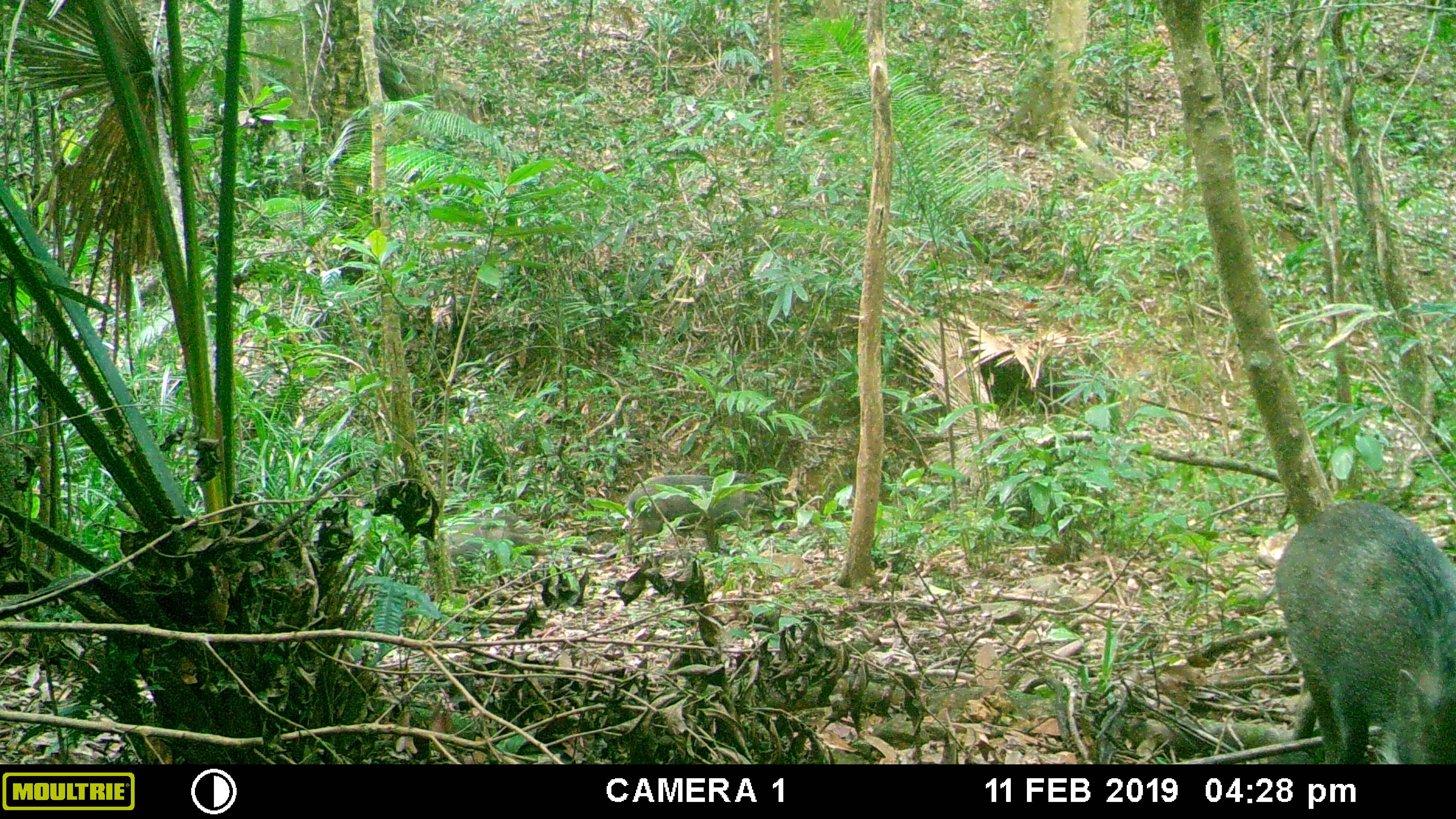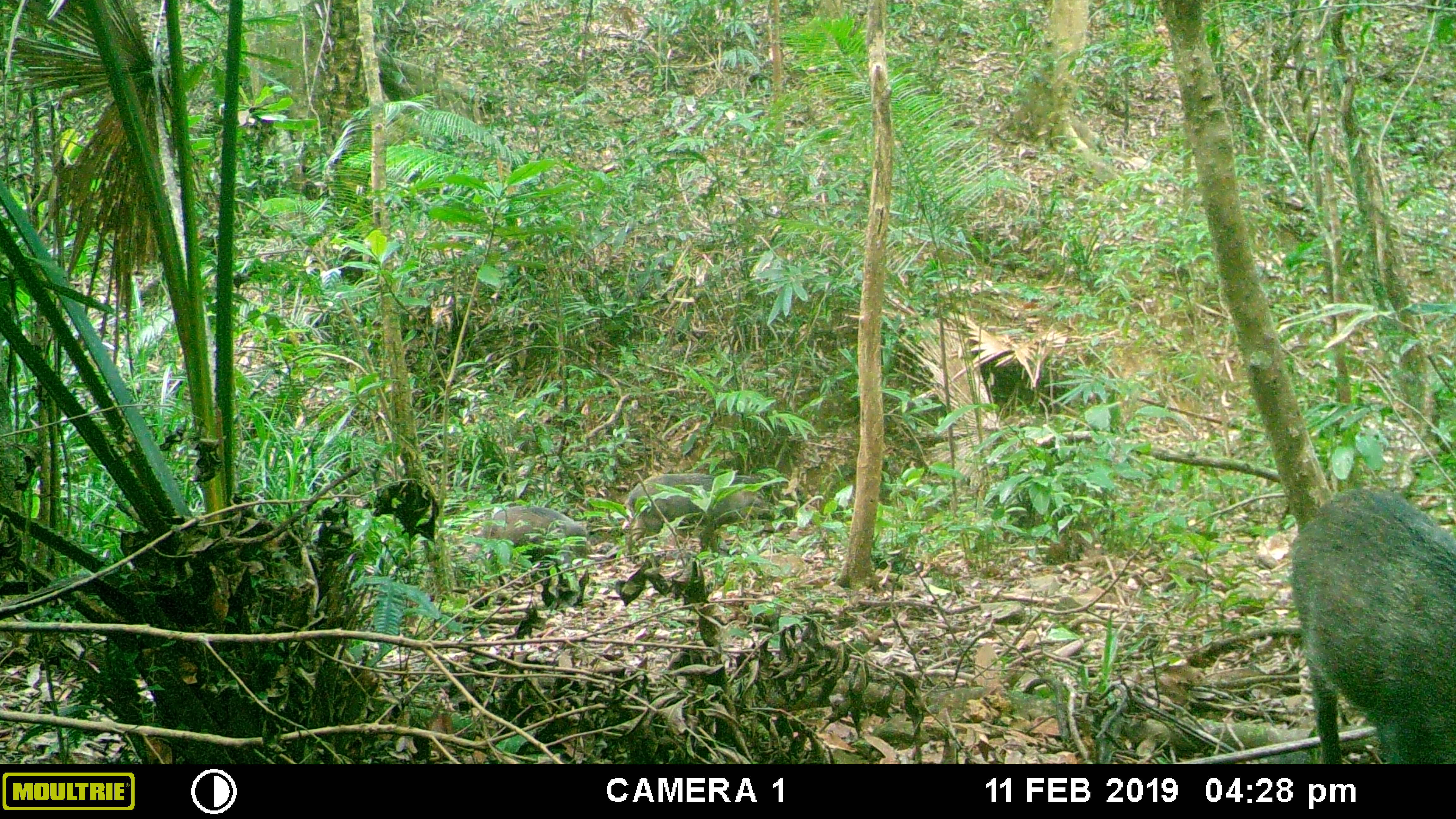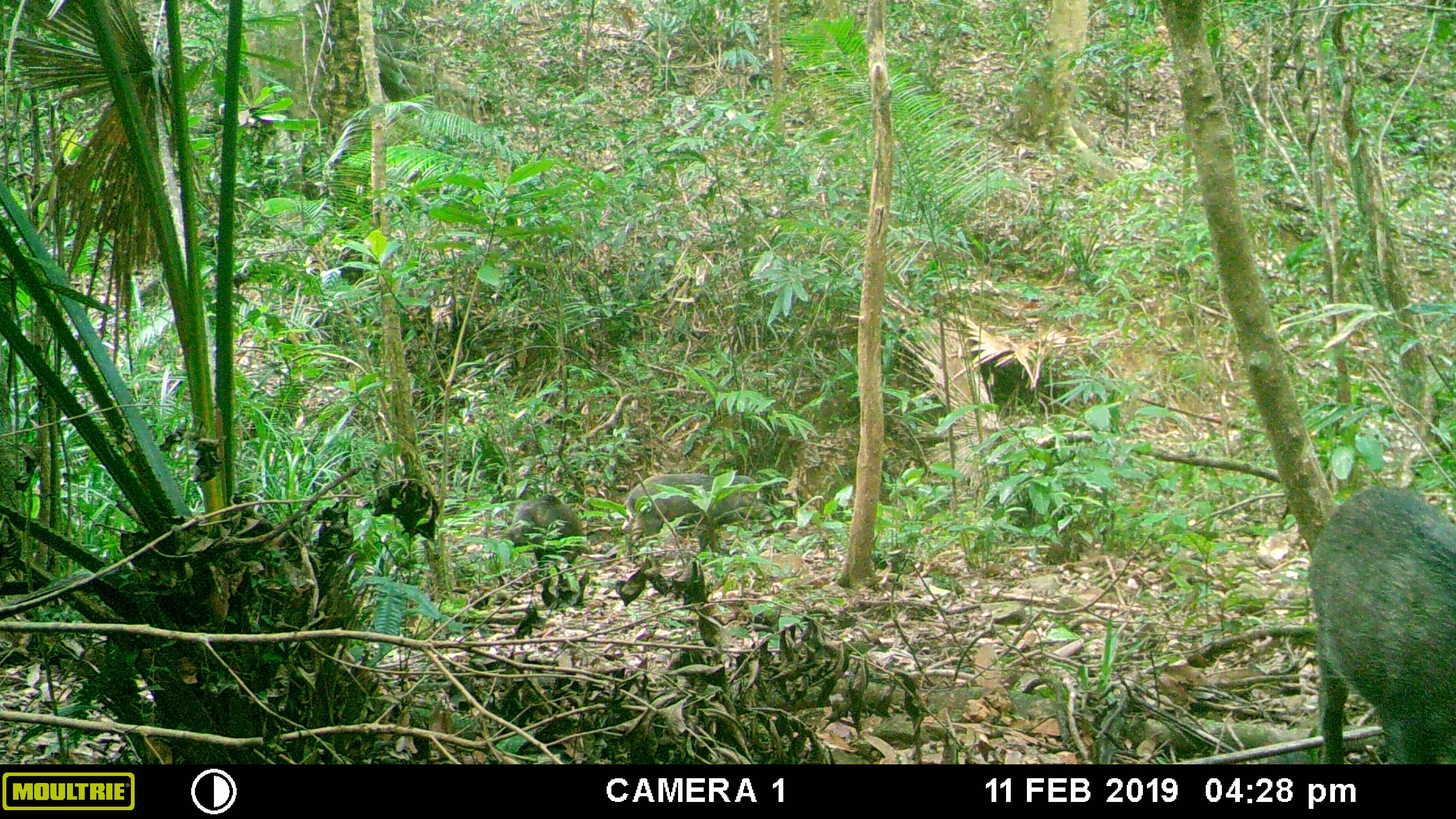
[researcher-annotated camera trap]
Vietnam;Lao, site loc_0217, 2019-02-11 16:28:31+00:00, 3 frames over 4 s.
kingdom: Animalia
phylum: Chordata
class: Mammalia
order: Artiodactyla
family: Suidae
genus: Sus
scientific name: Sus scrofa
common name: eurasian wild pig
Eurasian wild pig (Sus scrofa). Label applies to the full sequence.